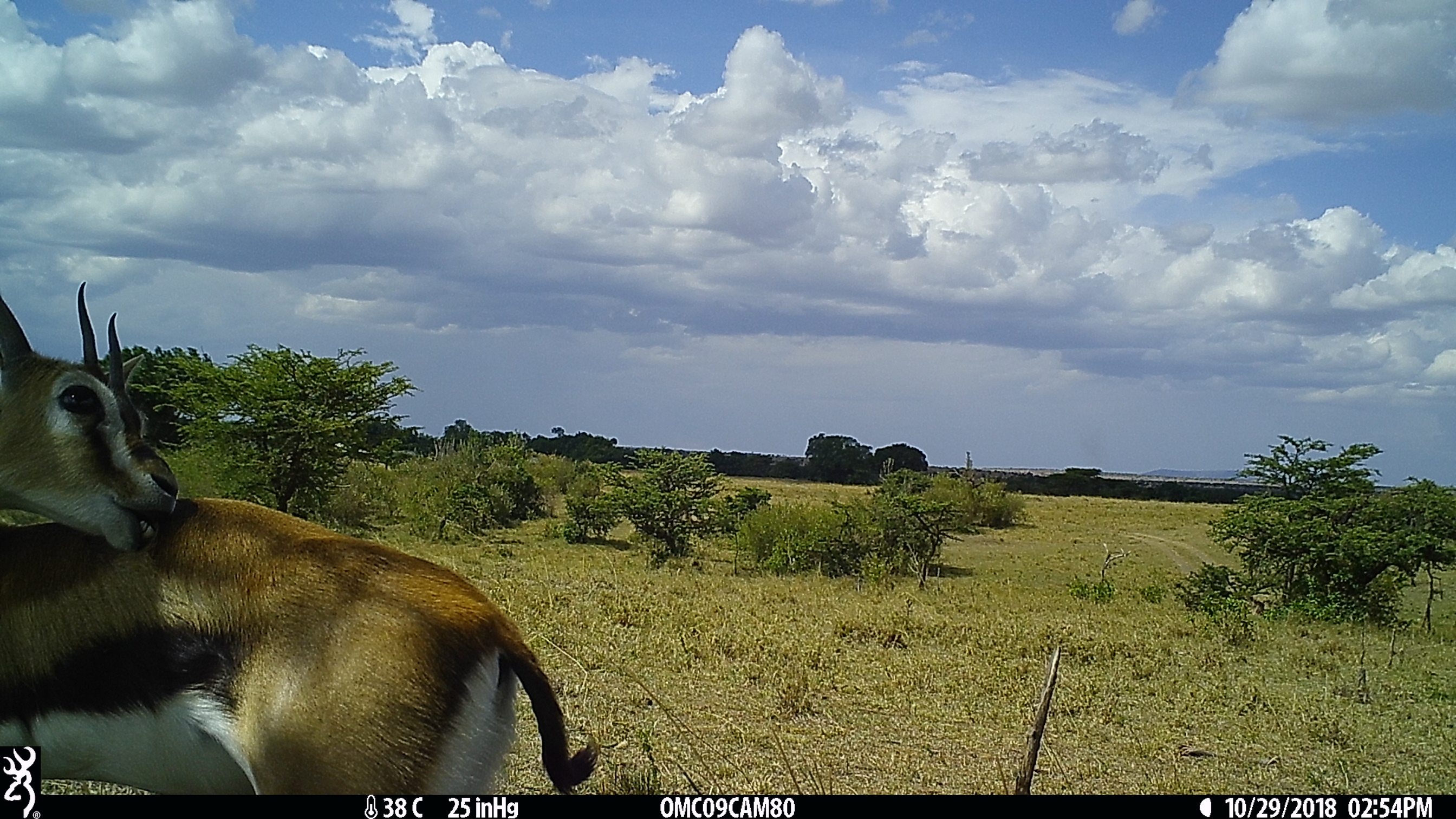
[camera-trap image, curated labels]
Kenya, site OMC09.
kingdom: Animalia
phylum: Chordata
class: Mammalia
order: Artiodactyla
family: Bovidae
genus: Eudorcas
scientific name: Eudorcas thomsonii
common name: thomon's gazelle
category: gazelle thomsons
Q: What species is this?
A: Gazelle thomsons (thomon's gazelle) (Eudorcas thomsonii).